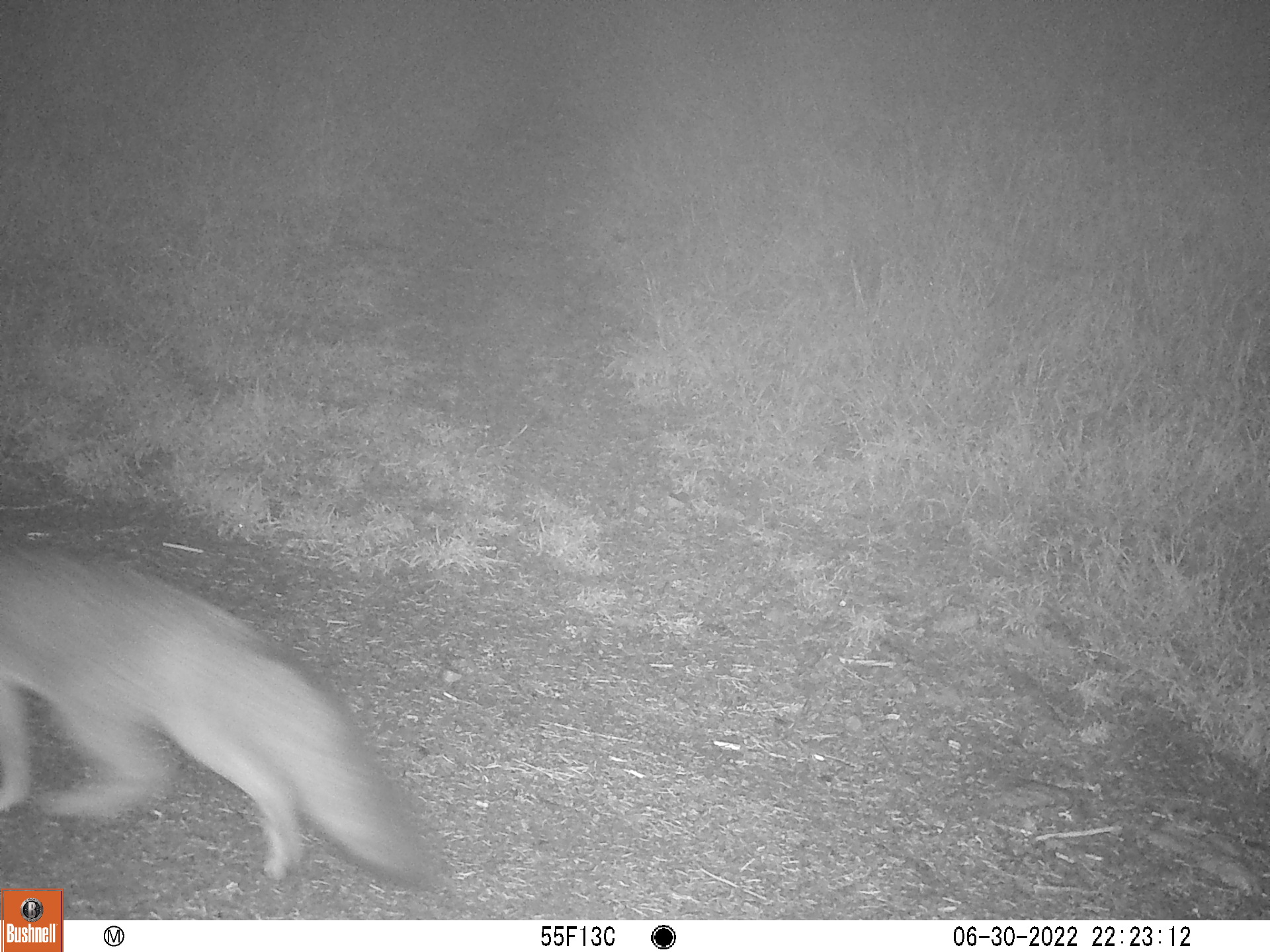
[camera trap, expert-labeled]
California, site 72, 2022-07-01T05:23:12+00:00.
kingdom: Animalia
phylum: Chordata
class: Mammalia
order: Carnivora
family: Canidae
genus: Urocyon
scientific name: Urocyon cinereoargenteus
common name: gray fox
Gray fox (Urocyon cinereoargenteus).